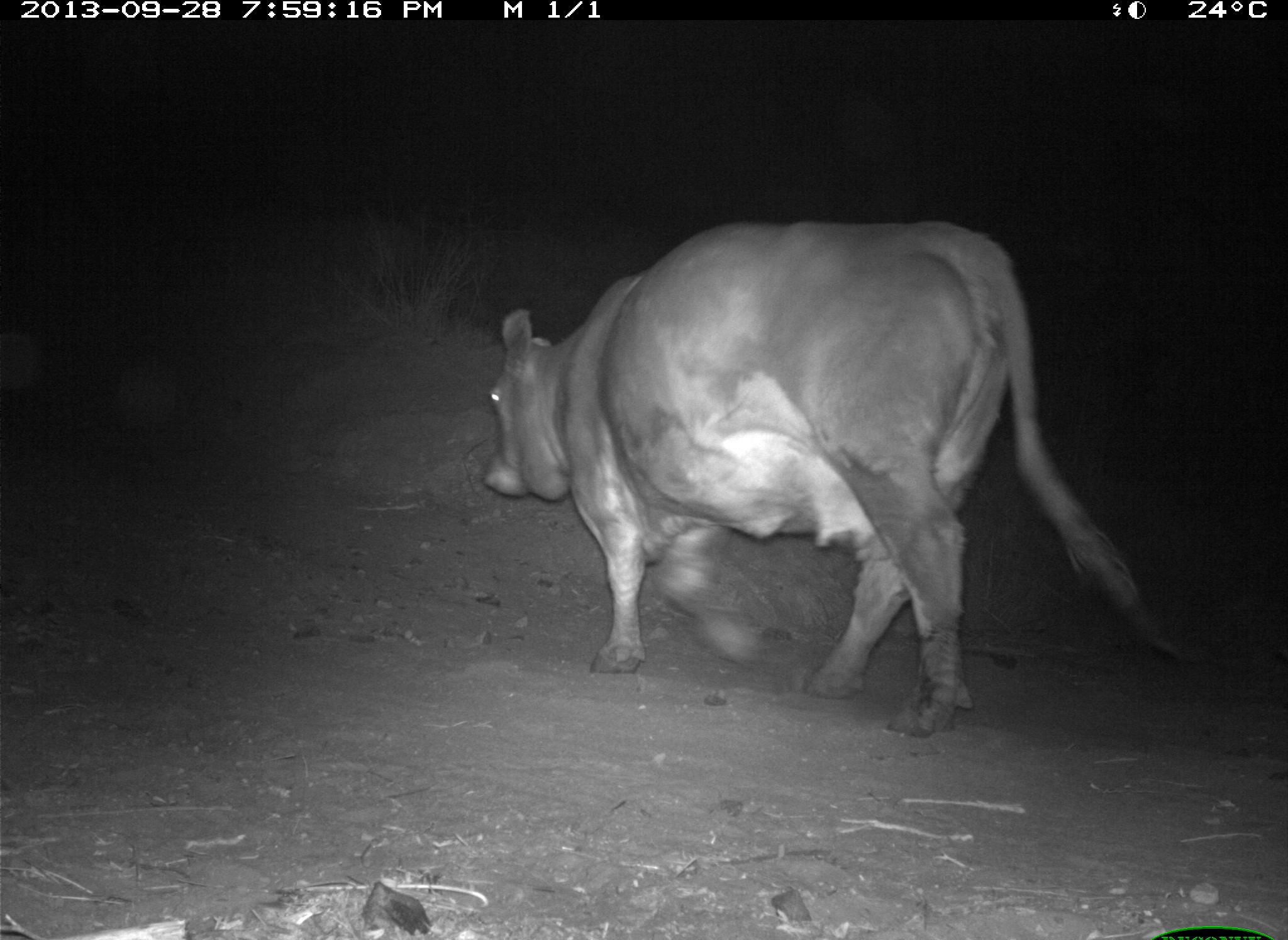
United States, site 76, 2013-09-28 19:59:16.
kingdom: Animalia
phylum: Chordata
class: Mammalia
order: Artiodactyla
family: Bovidae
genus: Bos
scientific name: Bos taurus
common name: cow